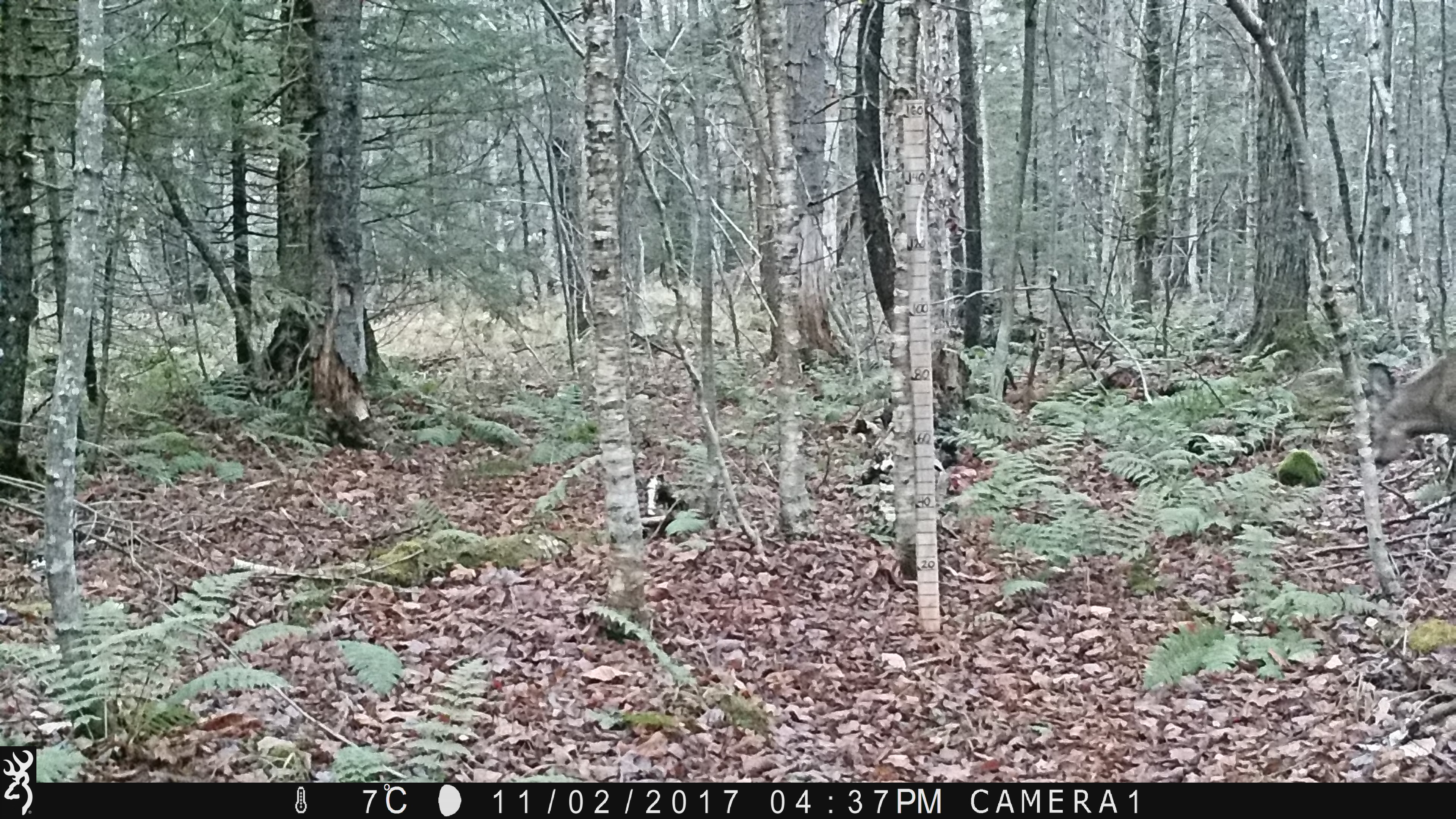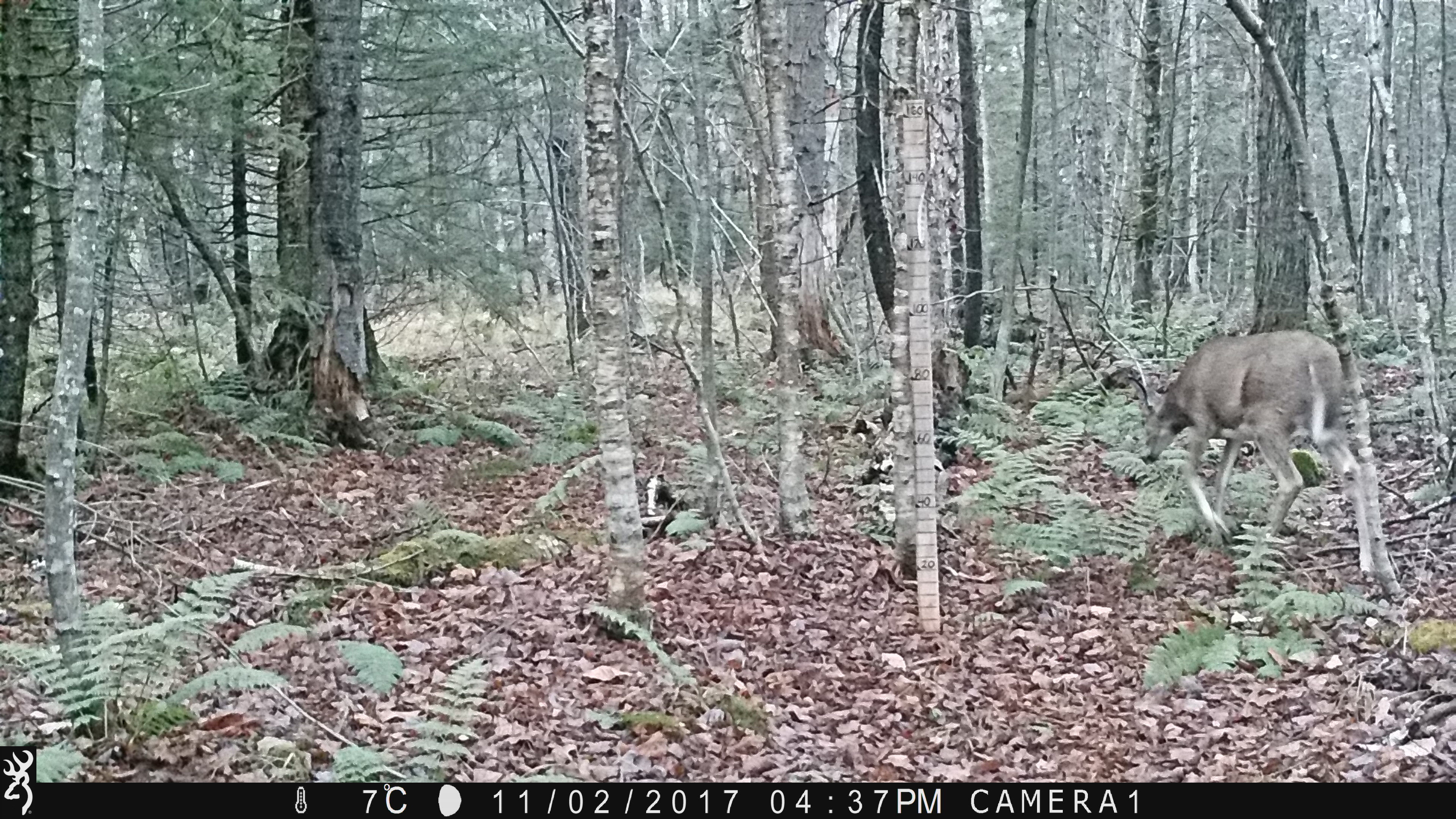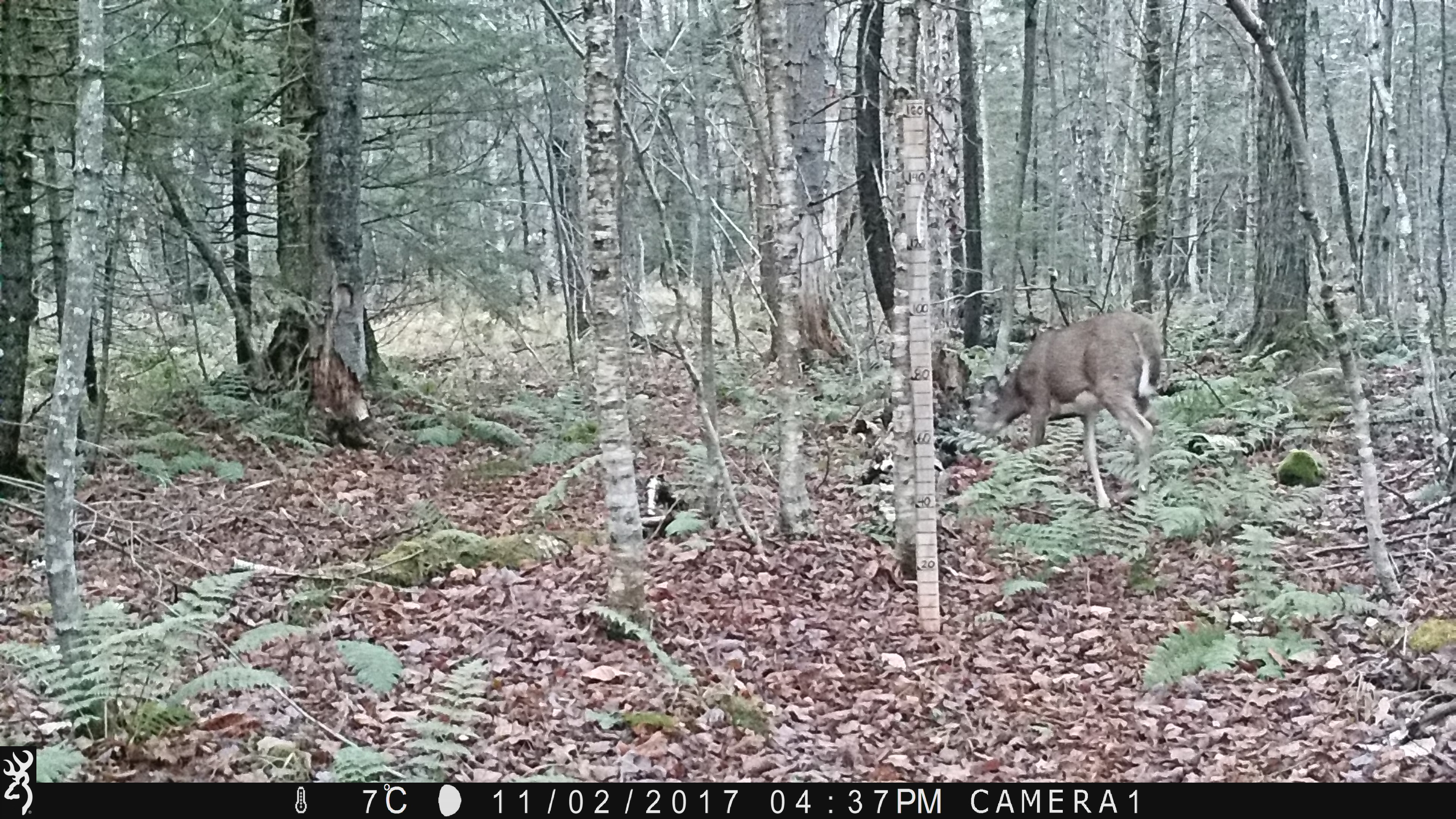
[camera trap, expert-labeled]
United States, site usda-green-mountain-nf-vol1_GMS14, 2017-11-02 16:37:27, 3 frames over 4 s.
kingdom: Animalia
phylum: Chordata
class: Mammalia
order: Artiodactyla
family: Cervidae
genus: Odocoileus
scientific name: Odocoileus virginianus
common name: white-tailed deer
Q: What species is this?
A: White-tailed deer (Odocoileus virginianus).